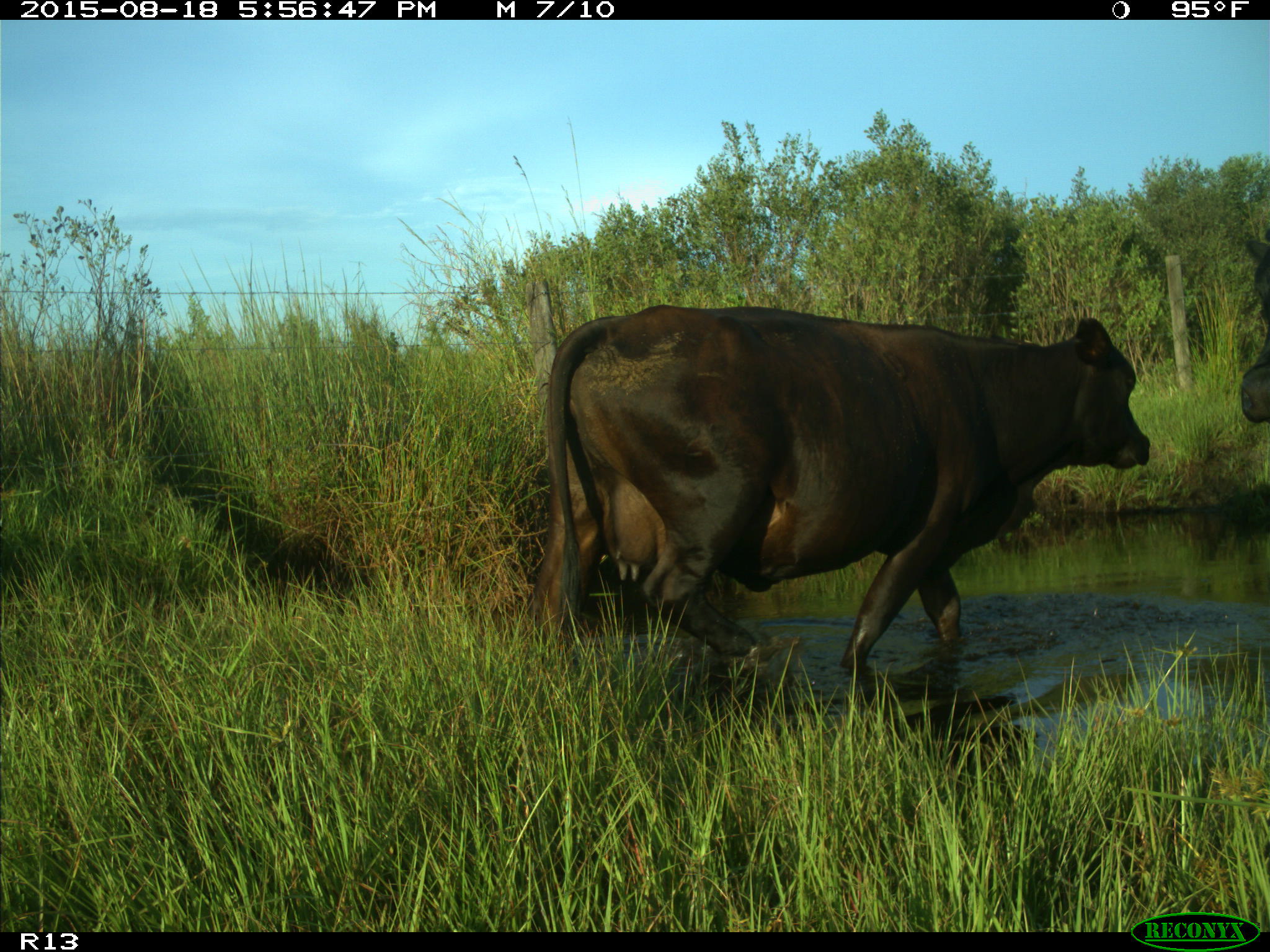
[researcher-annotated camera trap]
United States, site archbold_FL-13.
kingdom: Animalia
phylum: Chordata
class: Mammalia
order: Artiodactyla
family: Bovidae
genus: Bos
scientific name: Bos taurus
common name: domestic cow